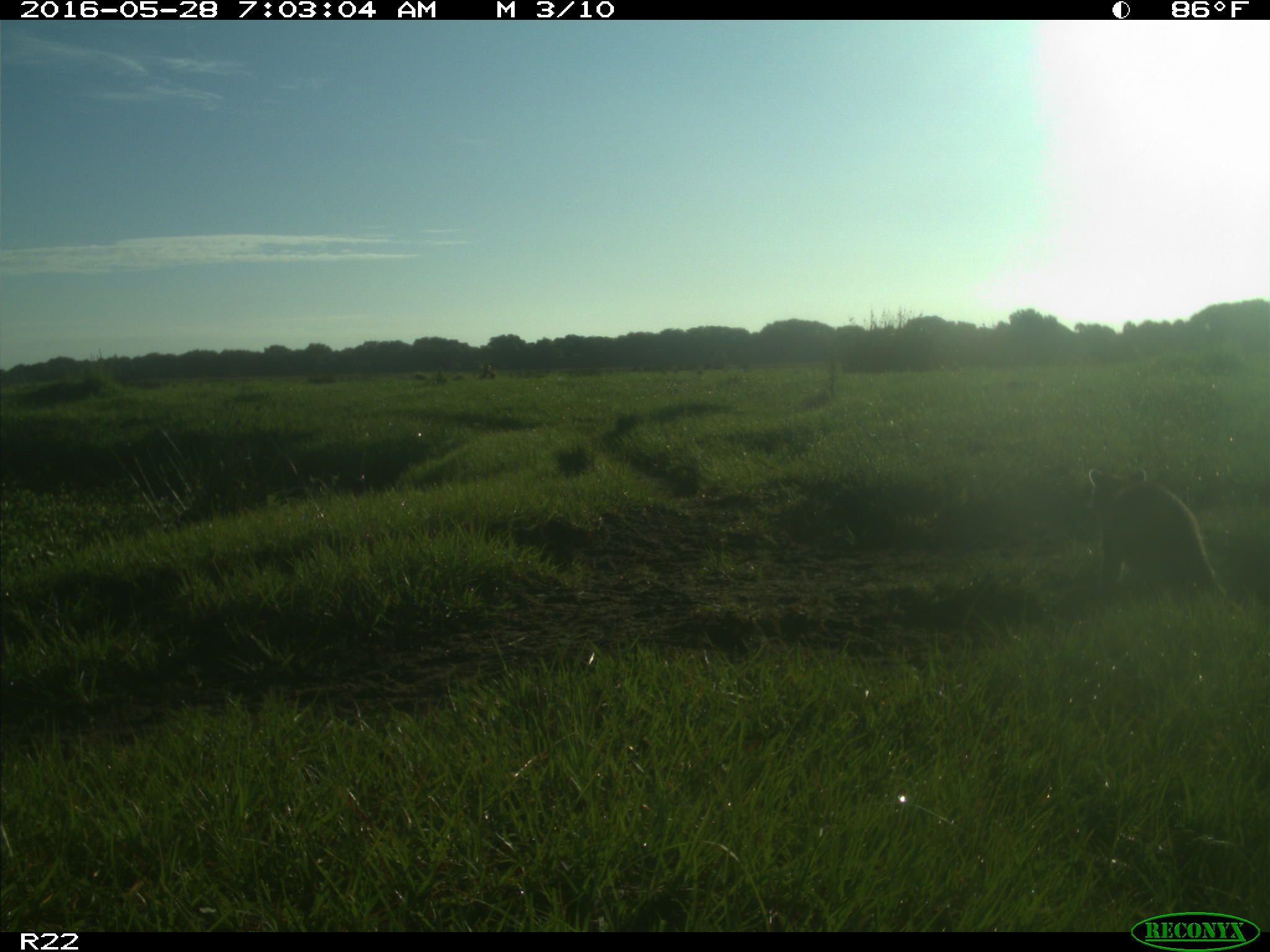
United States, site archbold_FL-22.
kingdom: Animalia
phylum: Chordata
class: Mammalia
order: Carnivora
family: Procyonidae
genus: Procyon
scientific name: Procyon lotor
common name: common raccoon